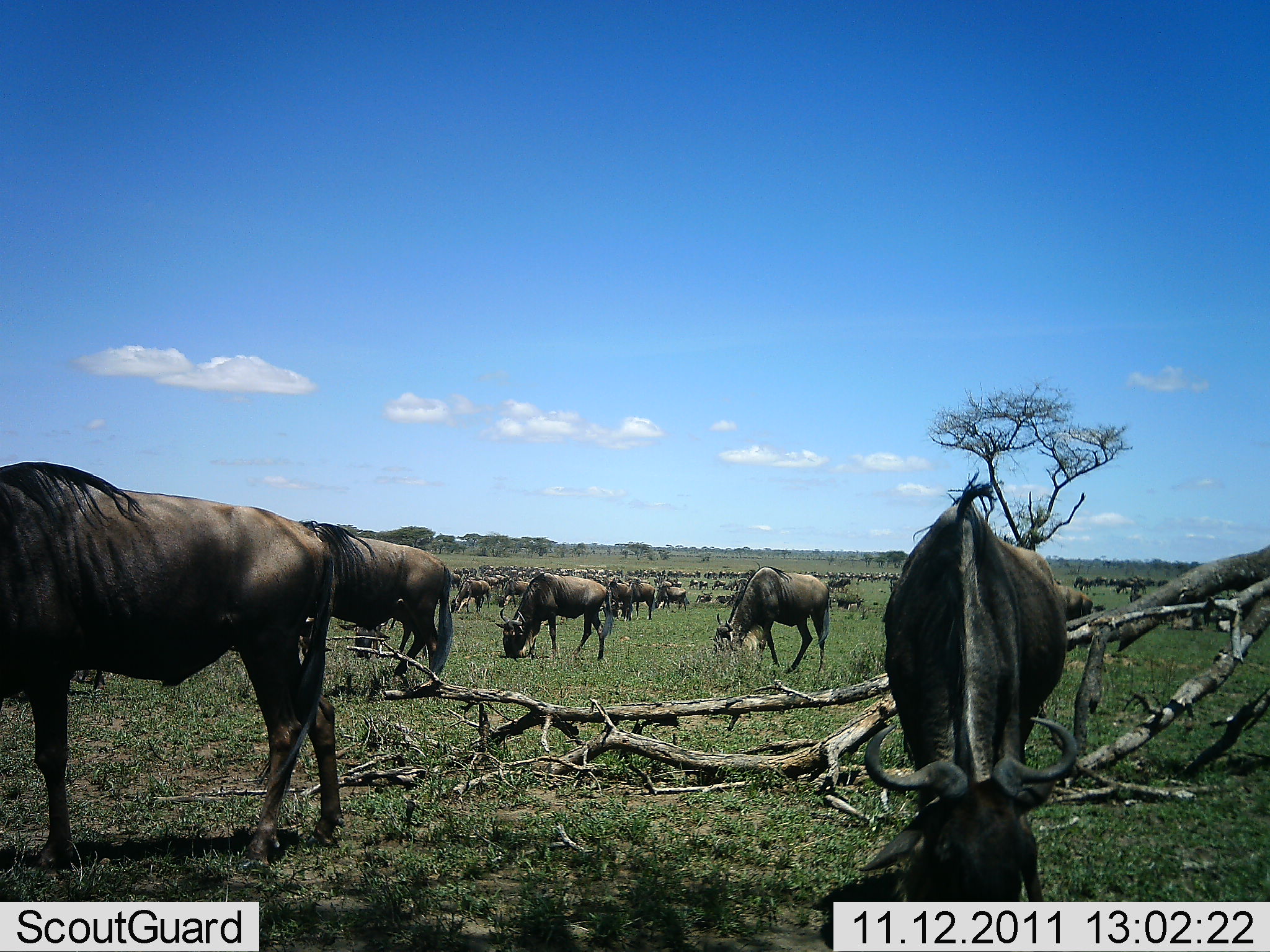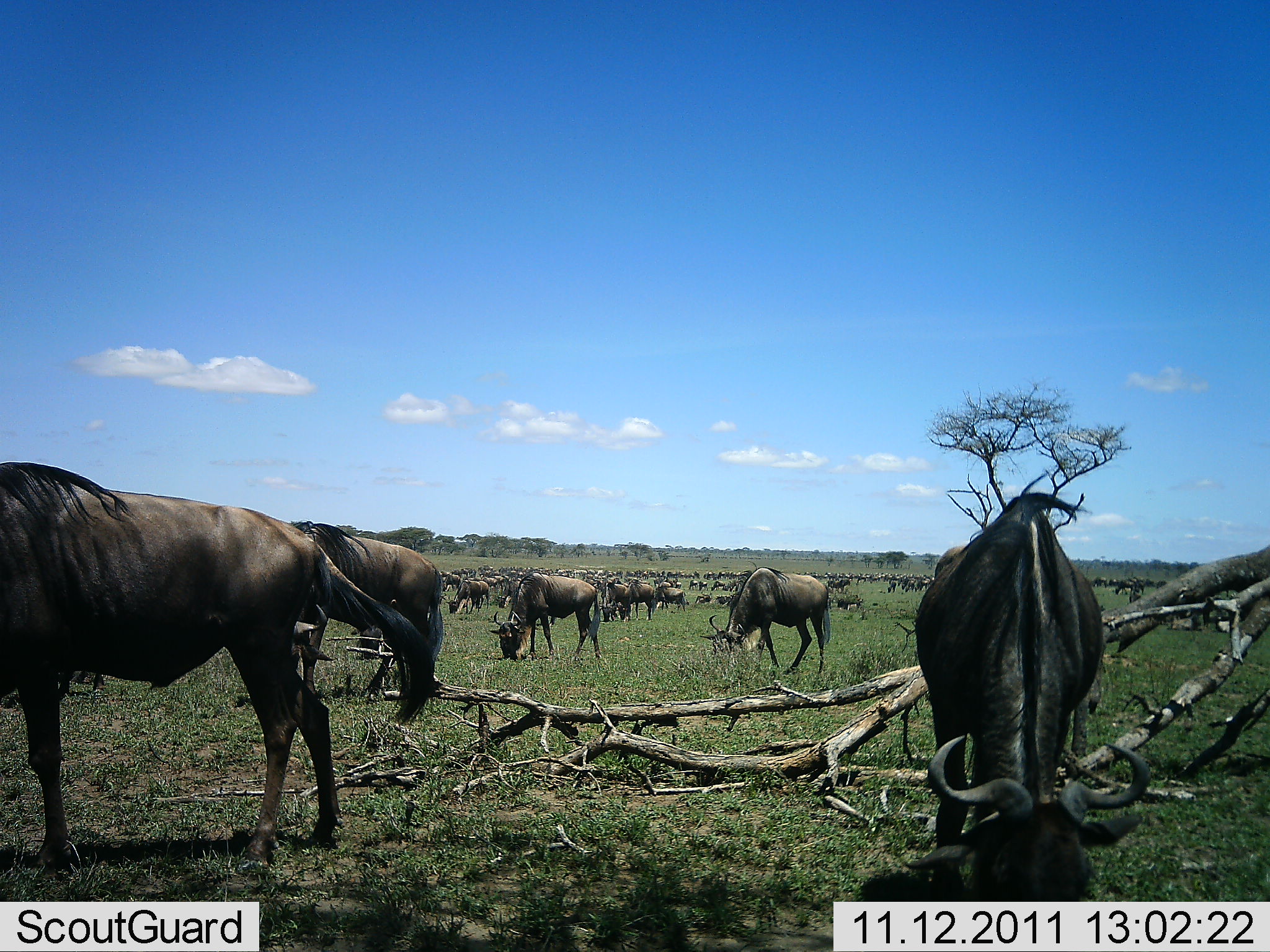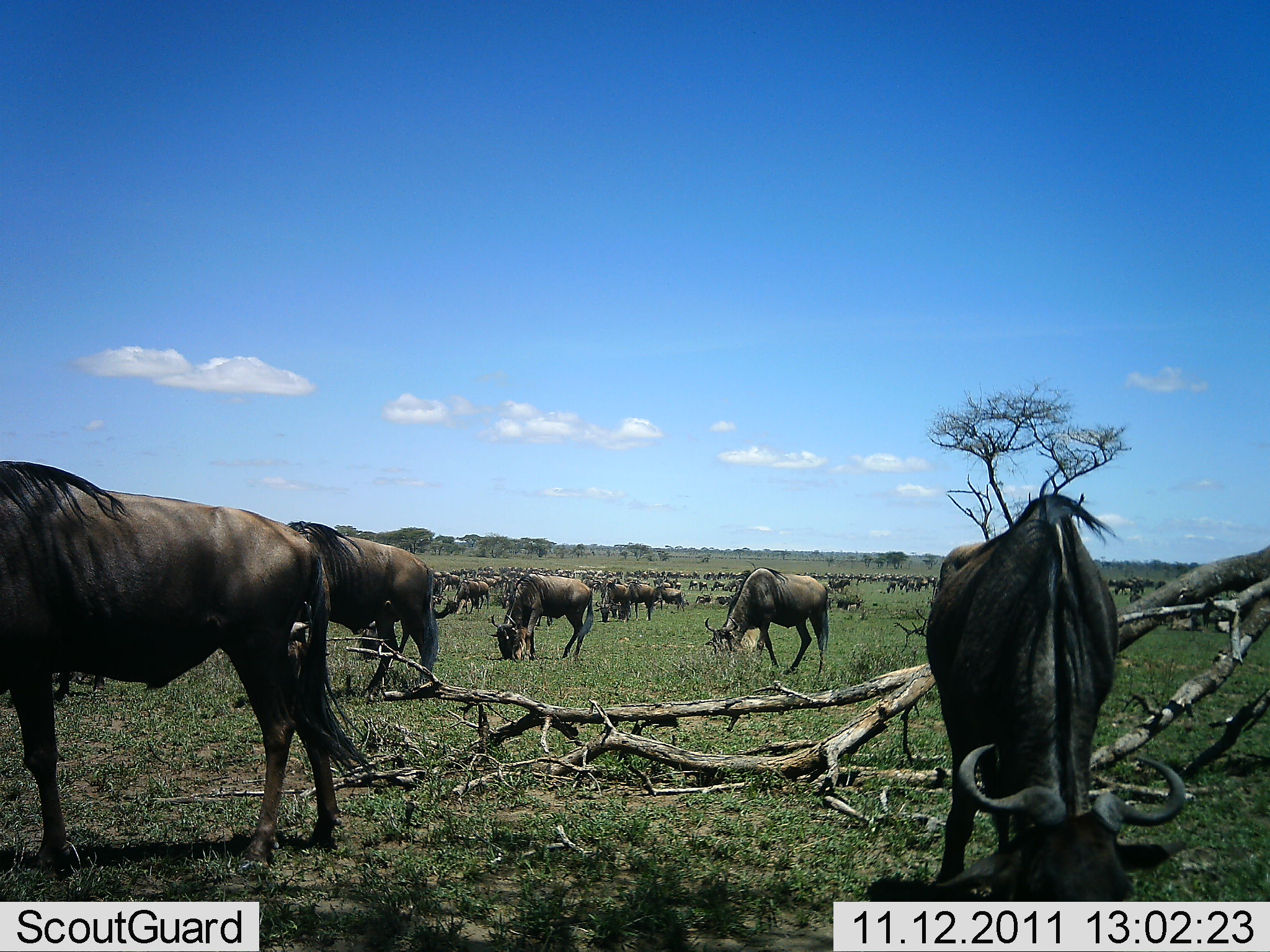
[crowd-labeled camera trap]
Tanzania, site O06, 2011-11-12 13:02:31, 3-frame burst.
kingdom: Animalia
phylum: Chordata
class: Mammalia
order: Artiodactyla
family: Bovidae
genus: Connochaetes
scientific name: Connochaetes taurinus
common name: blue wildebeest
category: wildebeest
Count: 51+.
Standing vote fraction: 44%.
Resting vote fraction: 12%.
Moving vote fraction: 19%.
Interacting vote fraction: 6%.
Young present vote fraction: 6%.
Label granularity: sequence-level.